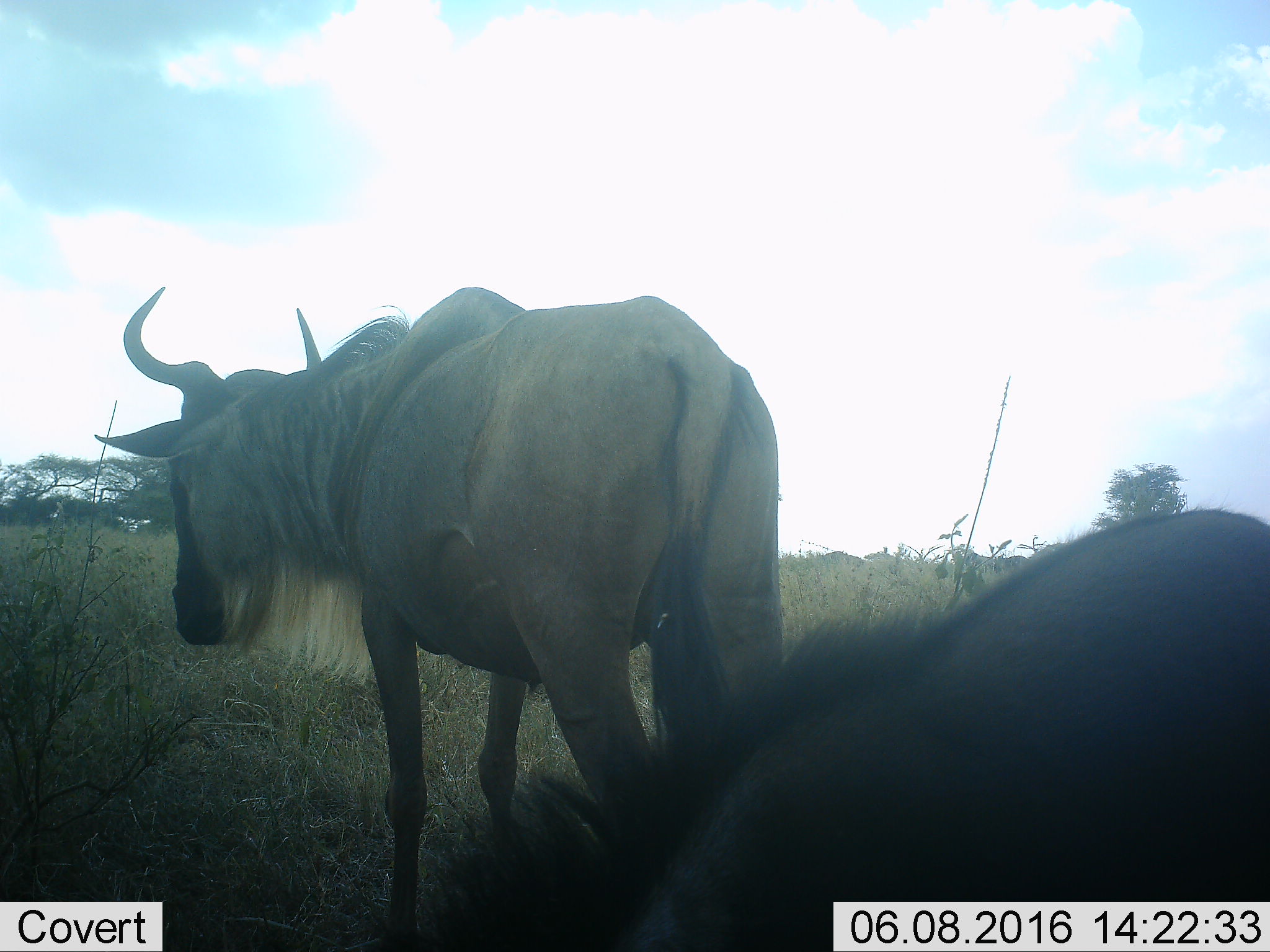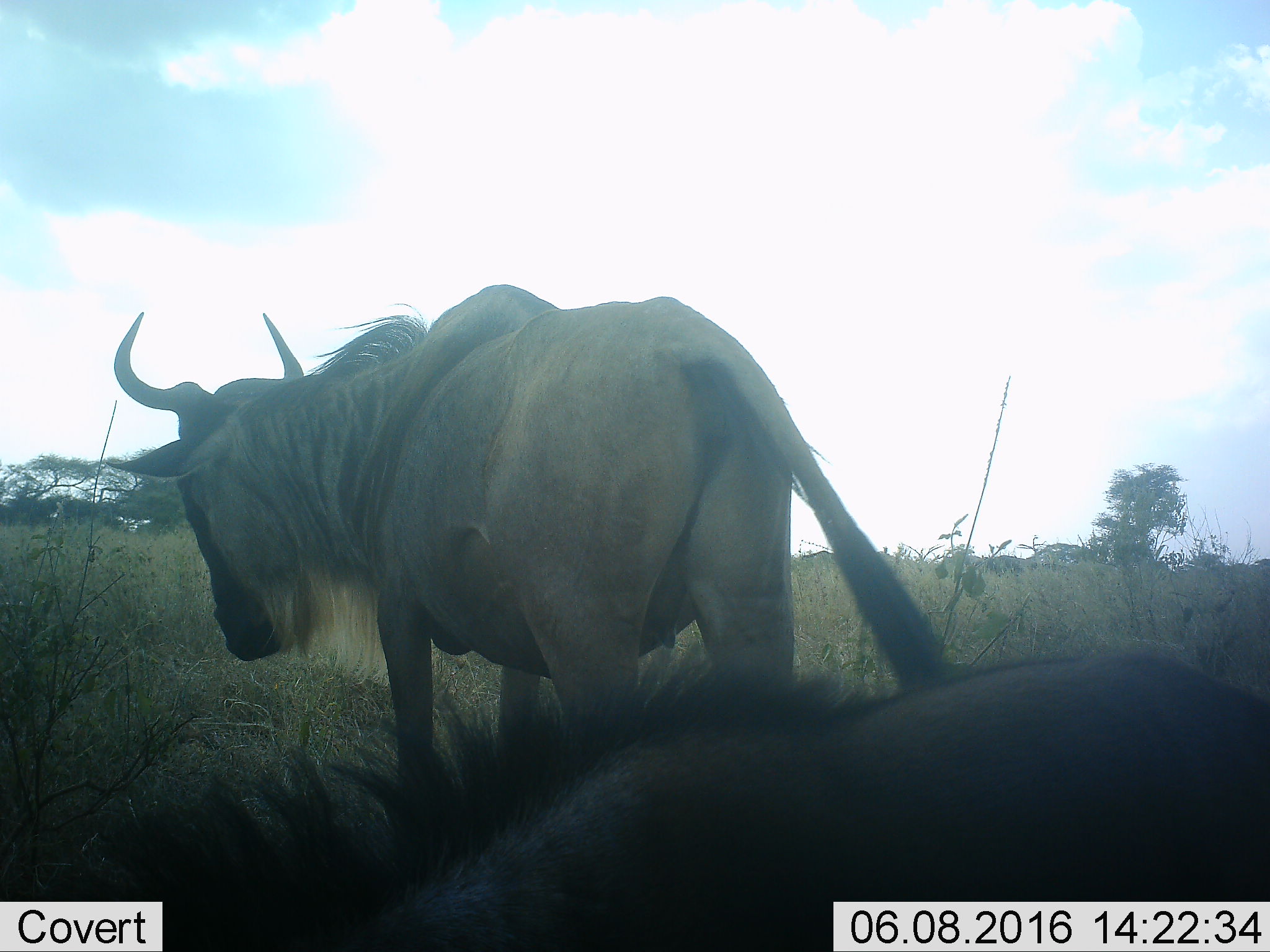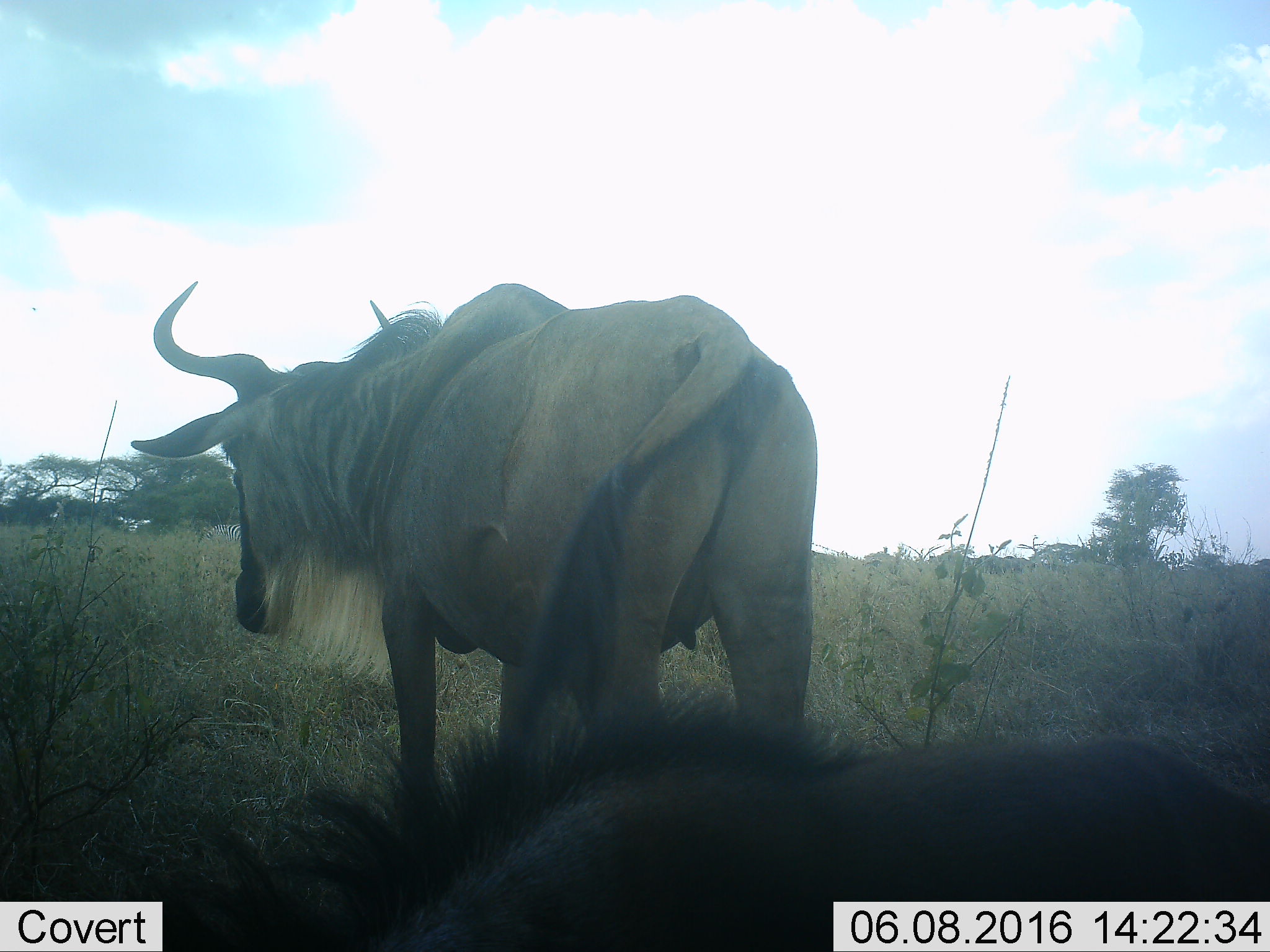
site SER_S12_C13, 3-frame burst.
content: unidentified animal